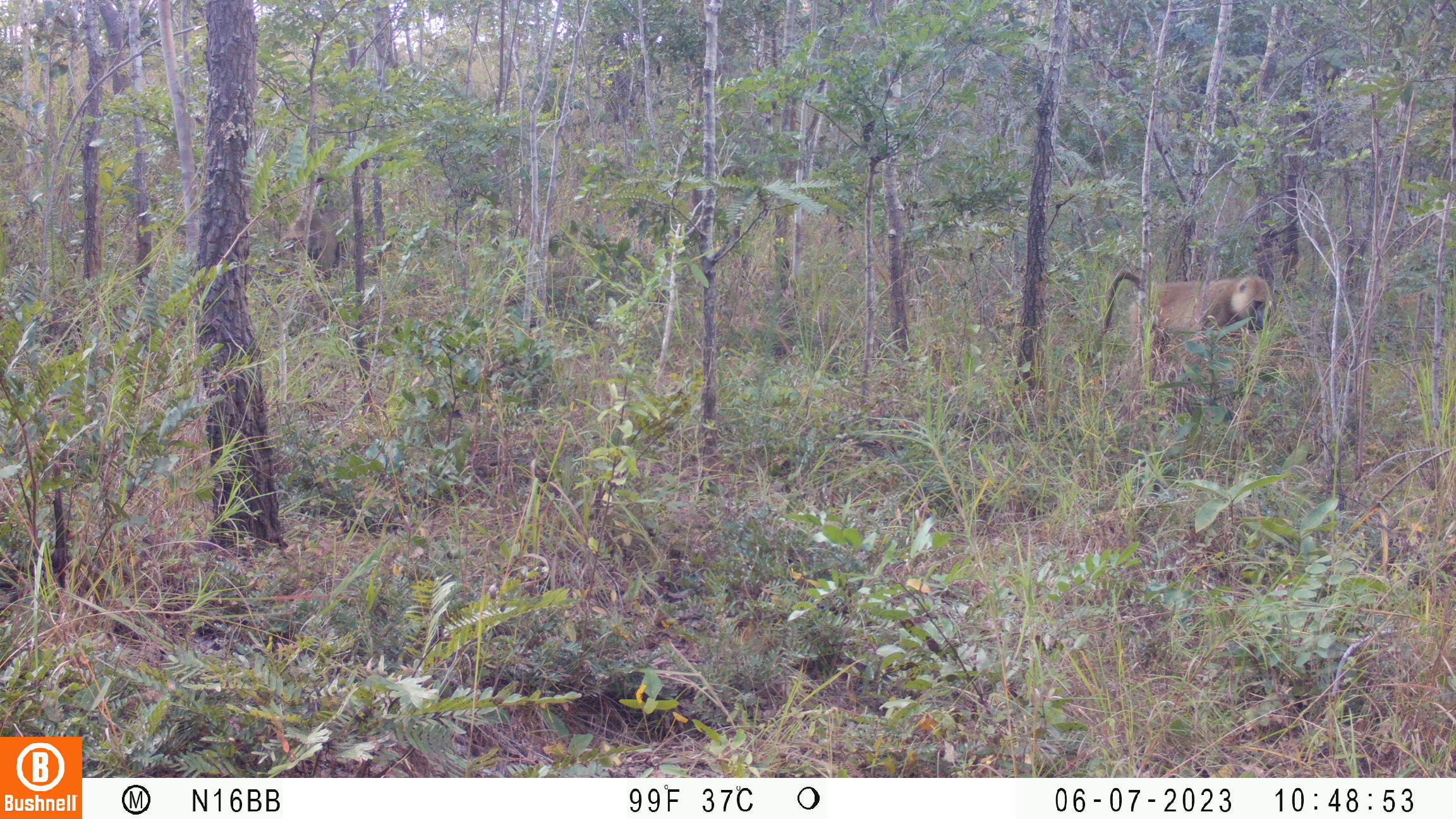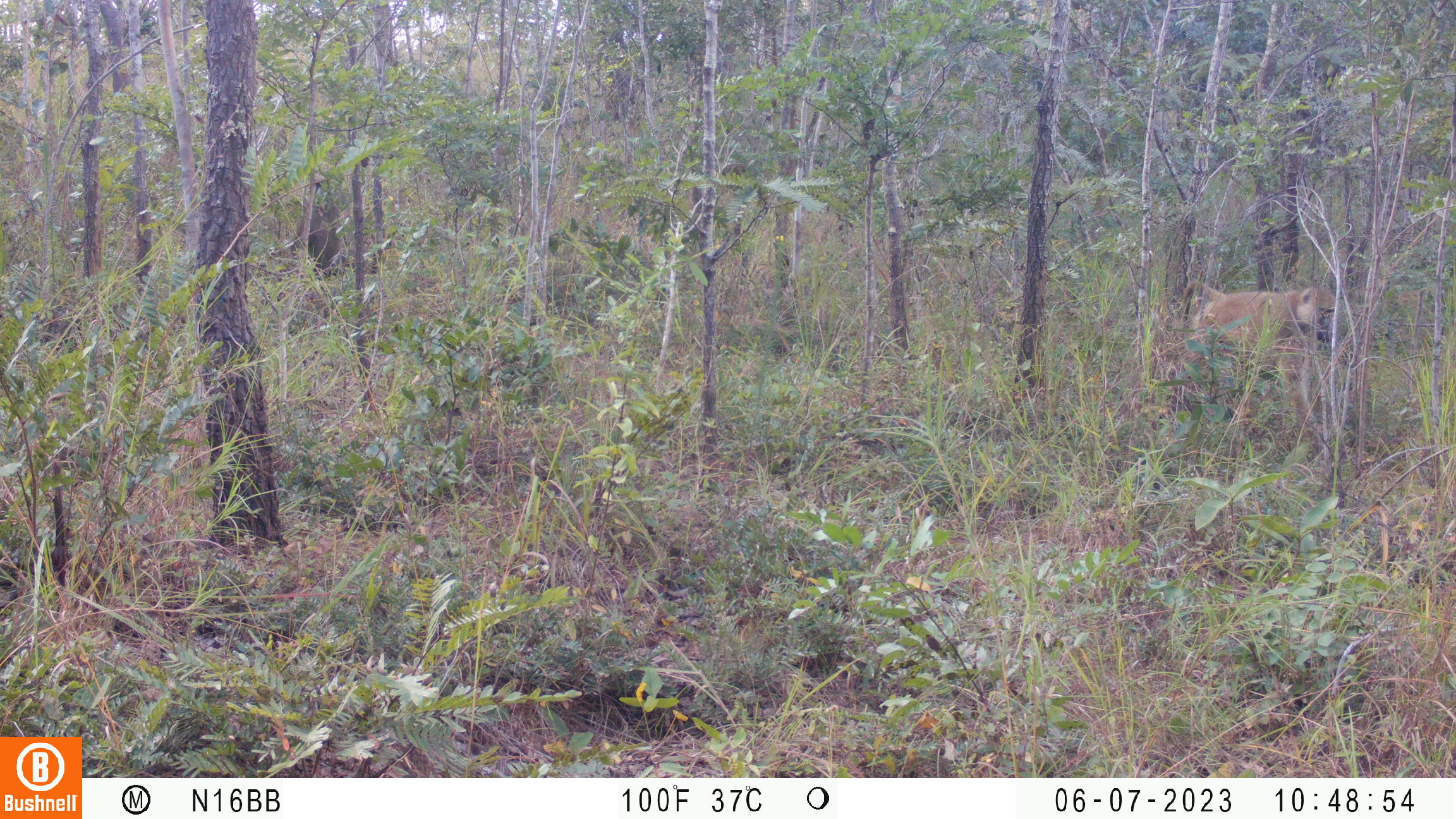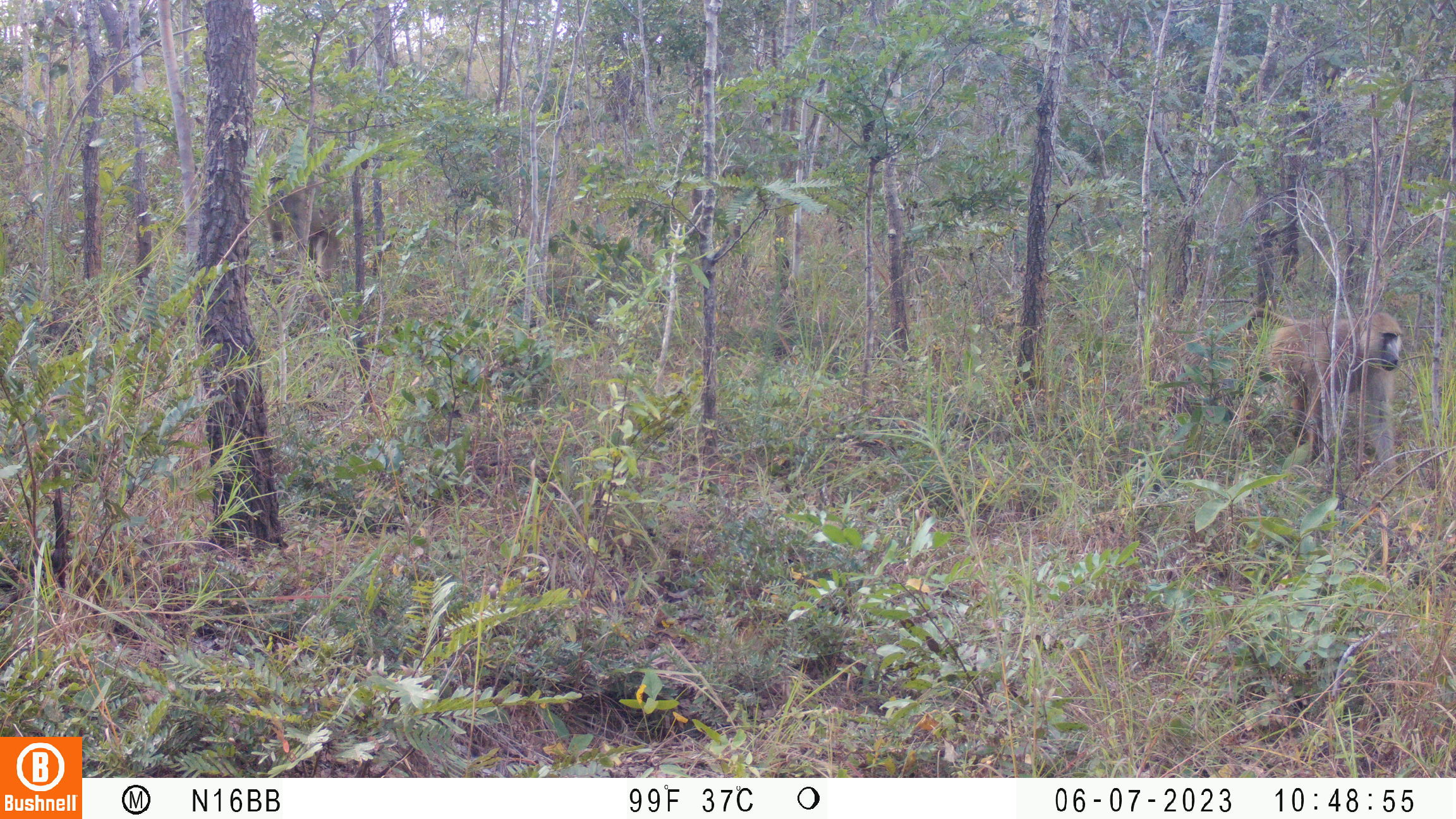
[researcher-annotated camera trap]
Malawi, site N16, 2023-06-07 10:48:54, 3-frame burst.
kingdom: Animalia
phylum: Chordata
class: Mammalia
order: Primates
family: Cercopithecidae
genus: Papio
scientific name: Papio cynocephalus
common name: yellow baboon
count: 2